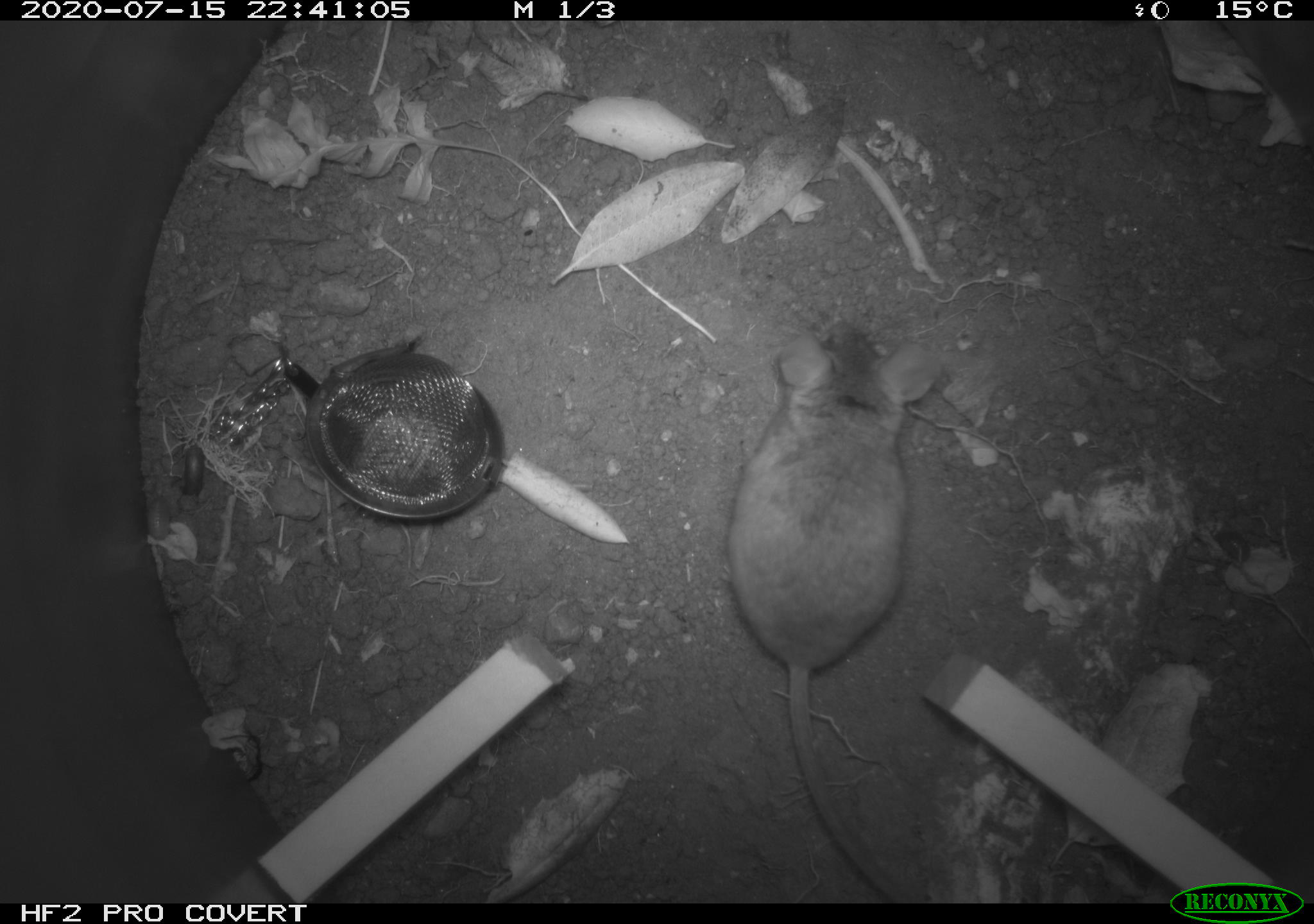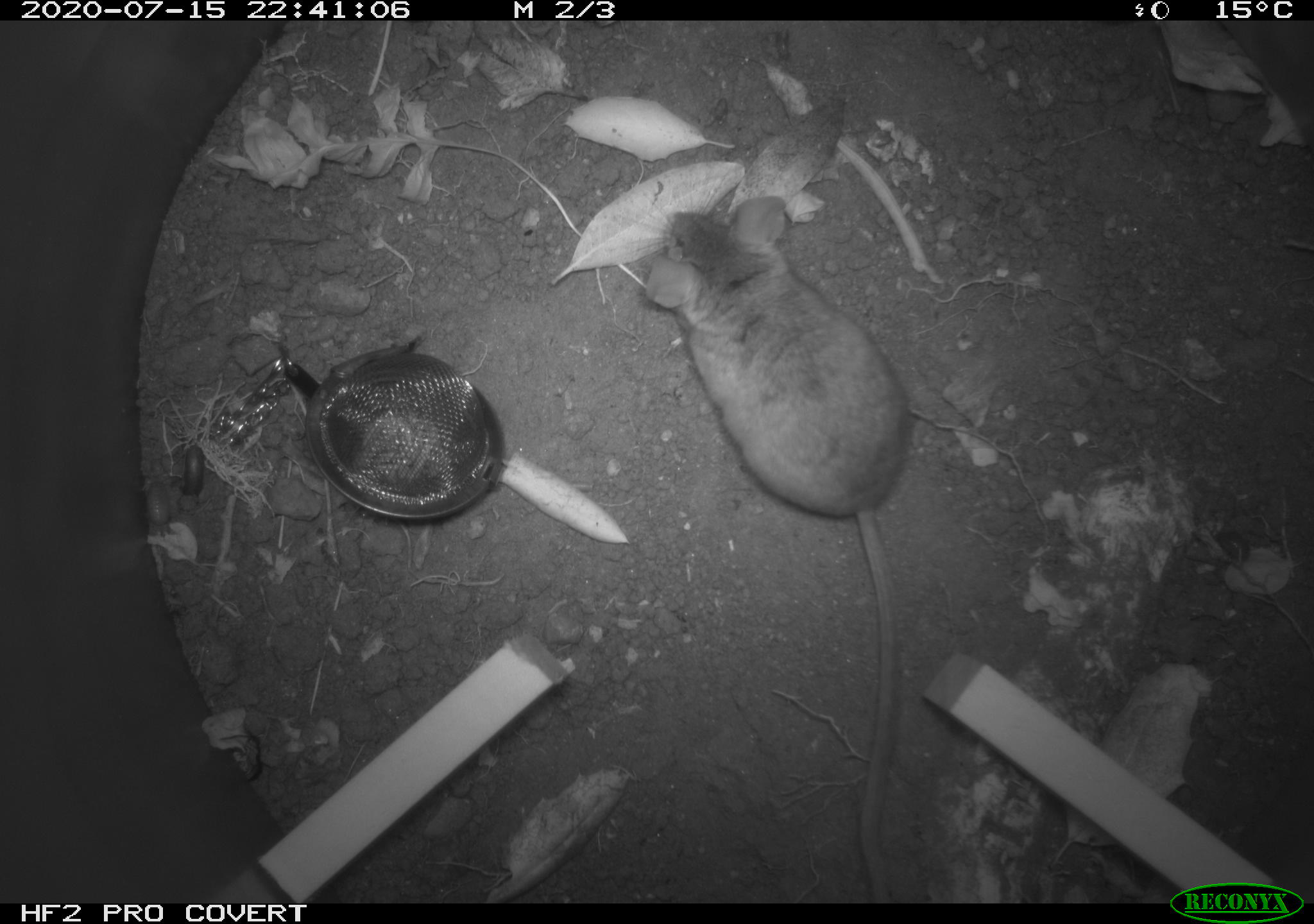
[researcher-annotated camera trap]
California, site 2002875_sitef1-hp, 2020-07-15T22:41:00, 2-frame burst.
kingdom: Animalia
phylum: Chordata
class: Mammalia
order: Rodentia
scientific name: Rodentia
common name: rodent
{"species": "rodent (Rodentia)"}